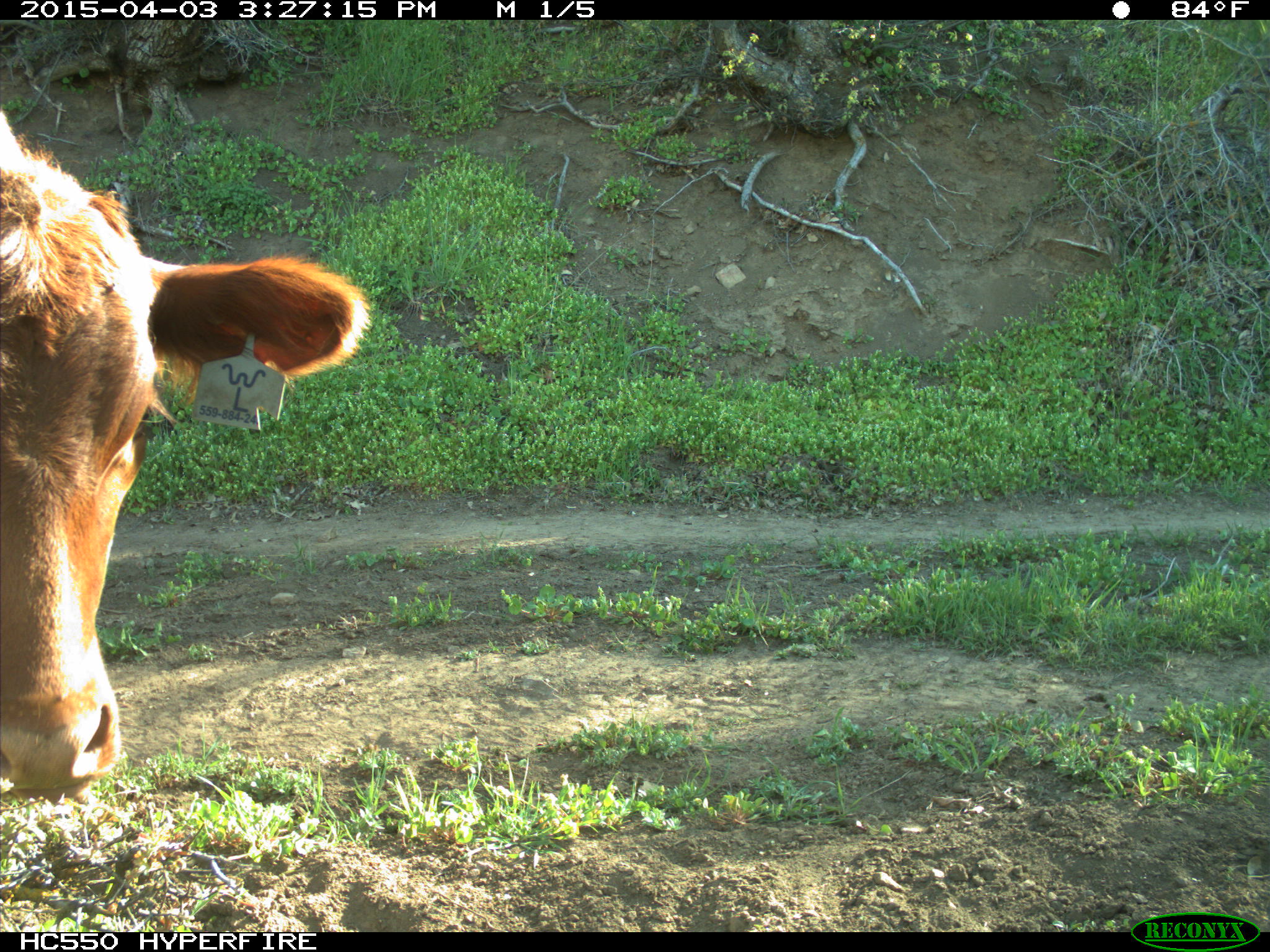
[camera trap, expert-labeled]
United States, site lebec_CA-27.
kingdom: Animalia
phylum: Chordata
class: Mammalia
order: Artiodactyla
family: Bovidae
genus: Bos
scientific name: Bos taurus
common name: domestic cow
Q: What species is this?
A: Bos taurus (domestic cow).